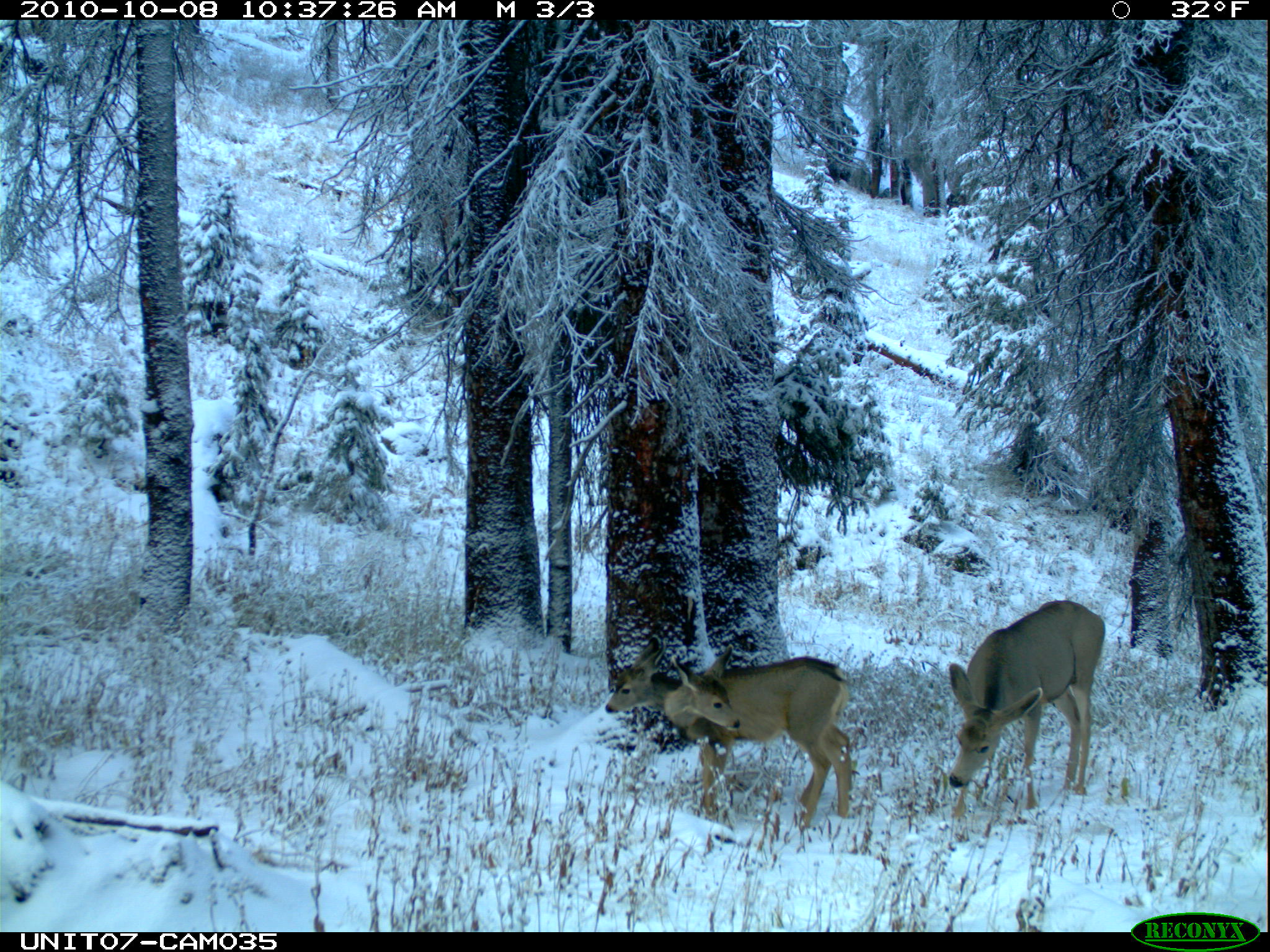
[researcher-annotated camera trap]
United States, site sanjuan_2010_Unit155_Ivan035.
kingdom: Animalia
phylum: Chordata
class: Mammalia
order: Artiodactyla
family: Cervidae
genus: Odocoileus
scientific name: Odocoileus hemionus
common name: mule deer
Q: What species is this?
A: Odocoileus hemionus (mule deer).